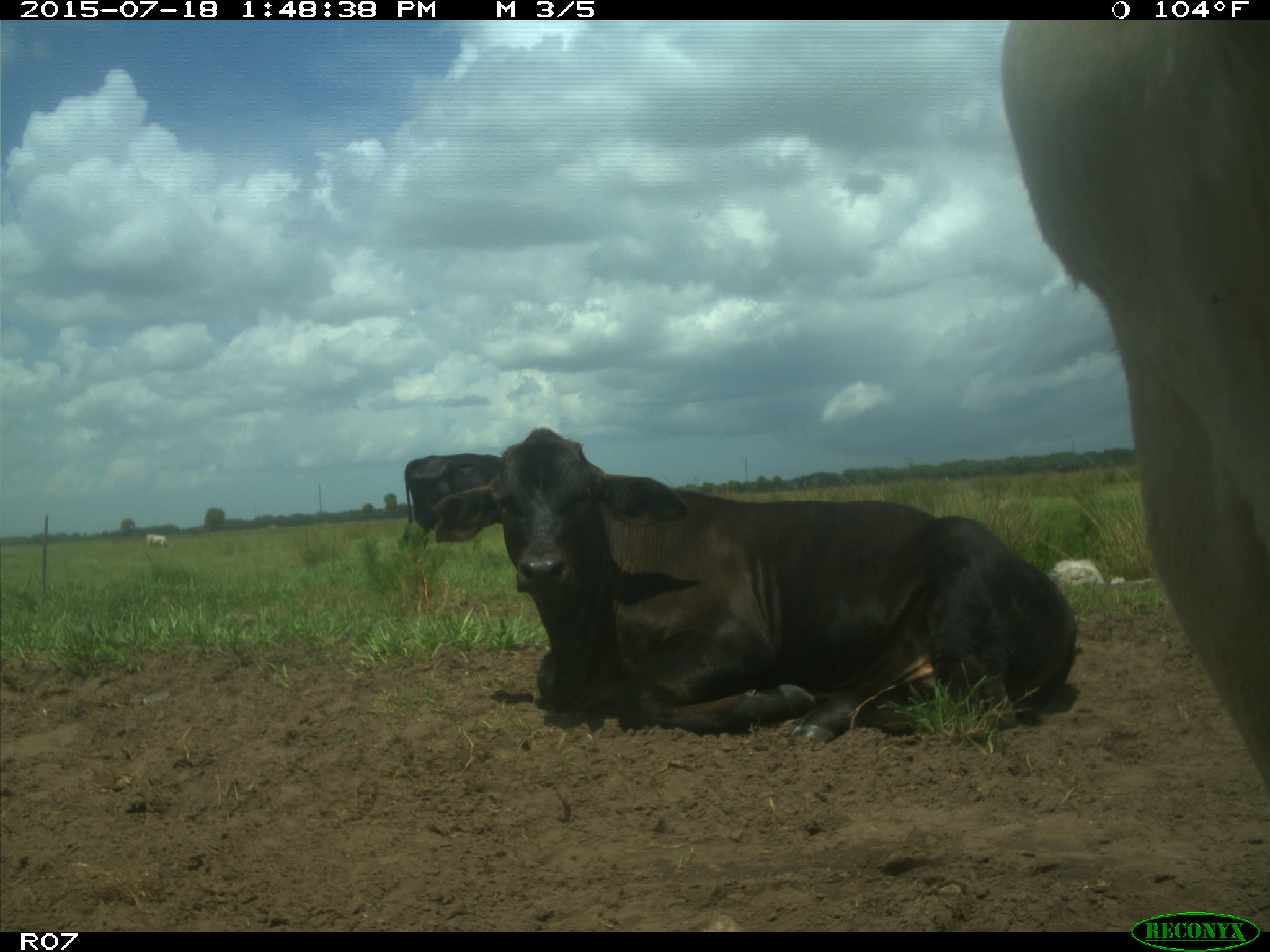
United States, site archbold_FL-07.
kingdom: Animalia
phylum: Chordata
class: Mammalia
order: Artiodactyla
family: Bovidae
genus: Bos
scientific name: Bos taurus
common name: domestic cow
Bos taurus (domestic cow).